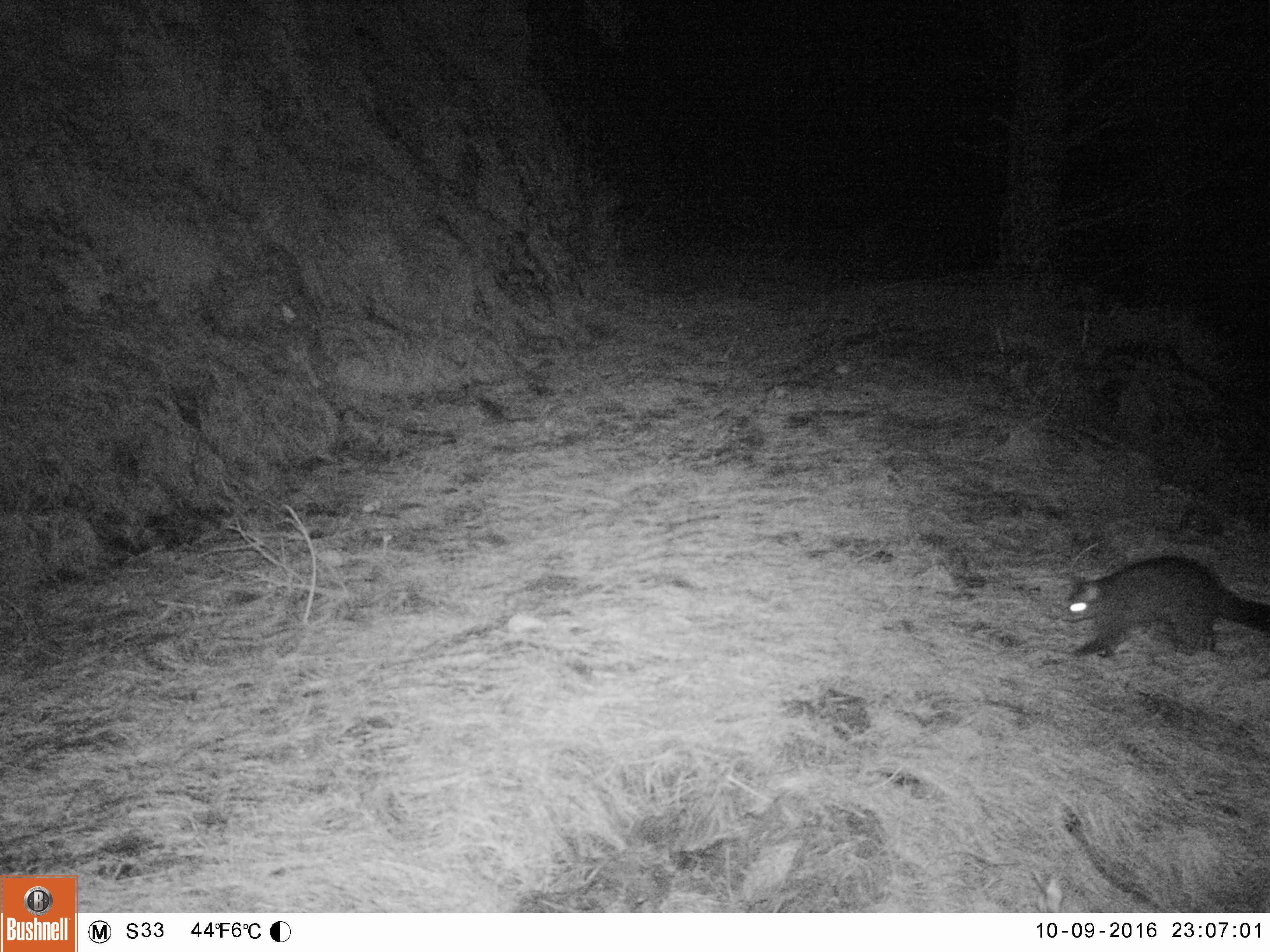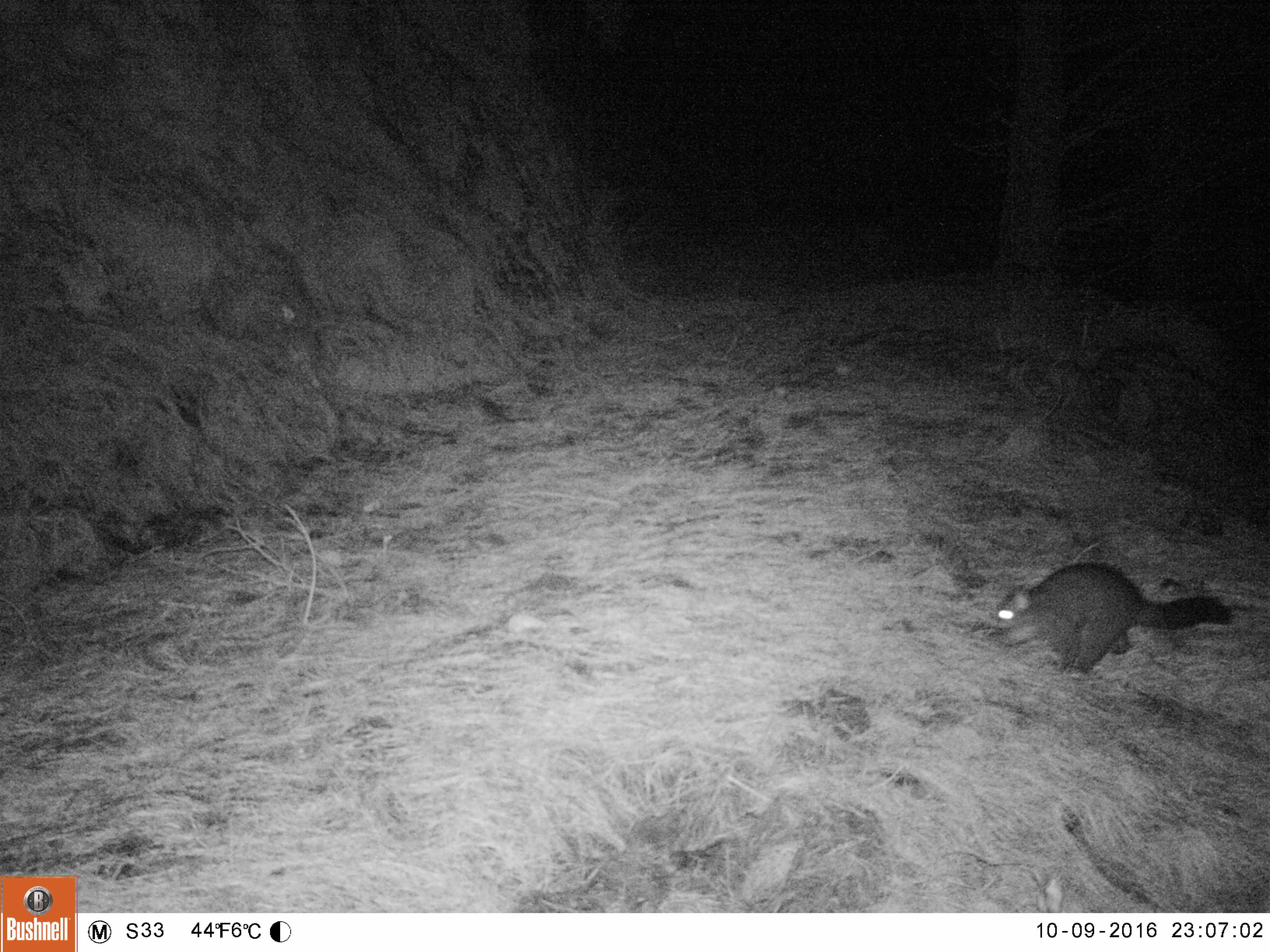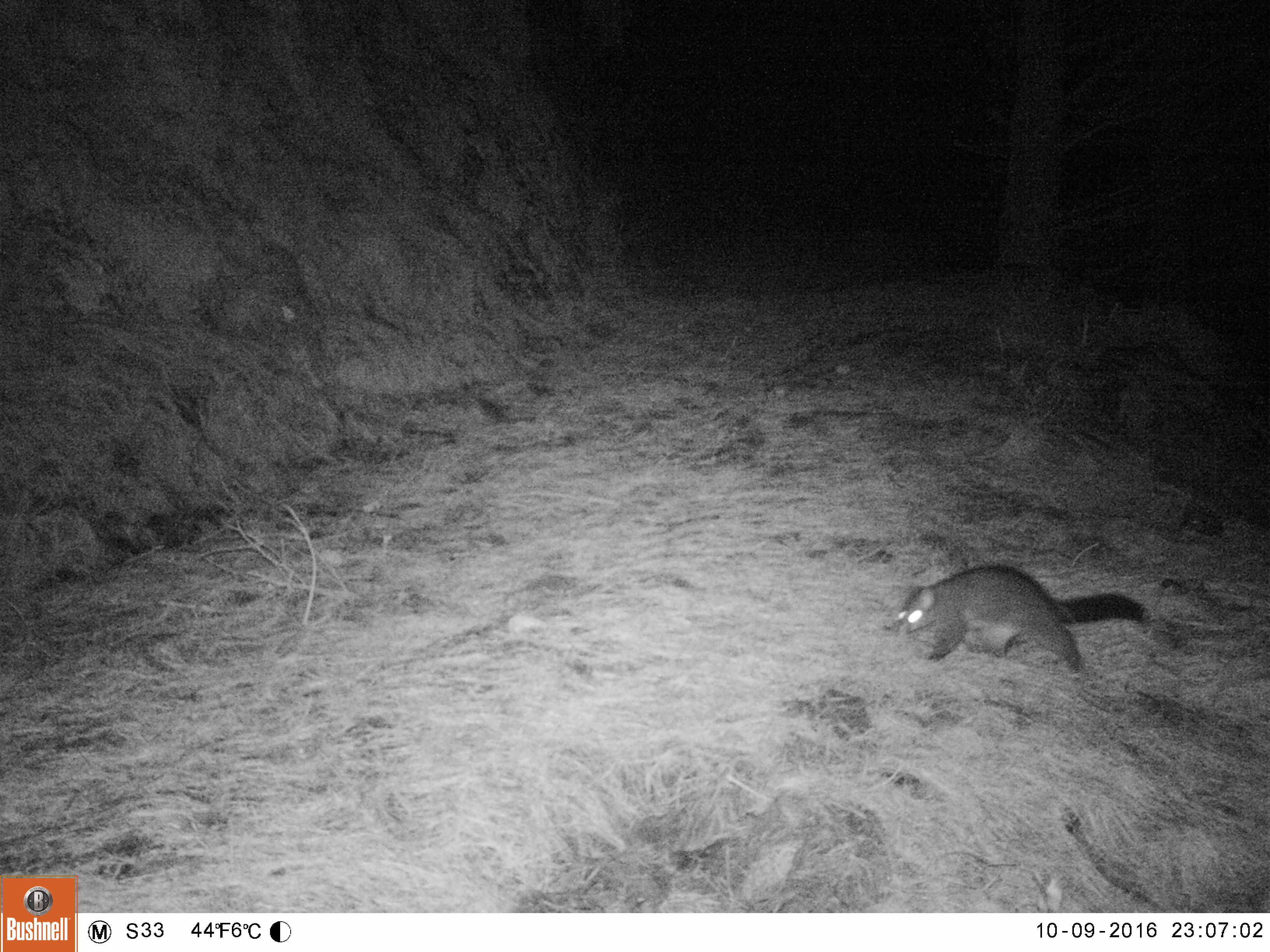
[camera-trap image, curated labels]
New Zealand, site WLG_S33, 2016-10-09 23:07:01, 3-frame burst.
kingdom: Animalia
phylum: Chordata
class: Mammalia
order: Diprotodontia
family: Phalangeridae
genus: Trichosurus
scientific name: Trichosurus vulpecula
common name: common brushtail possum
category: possum